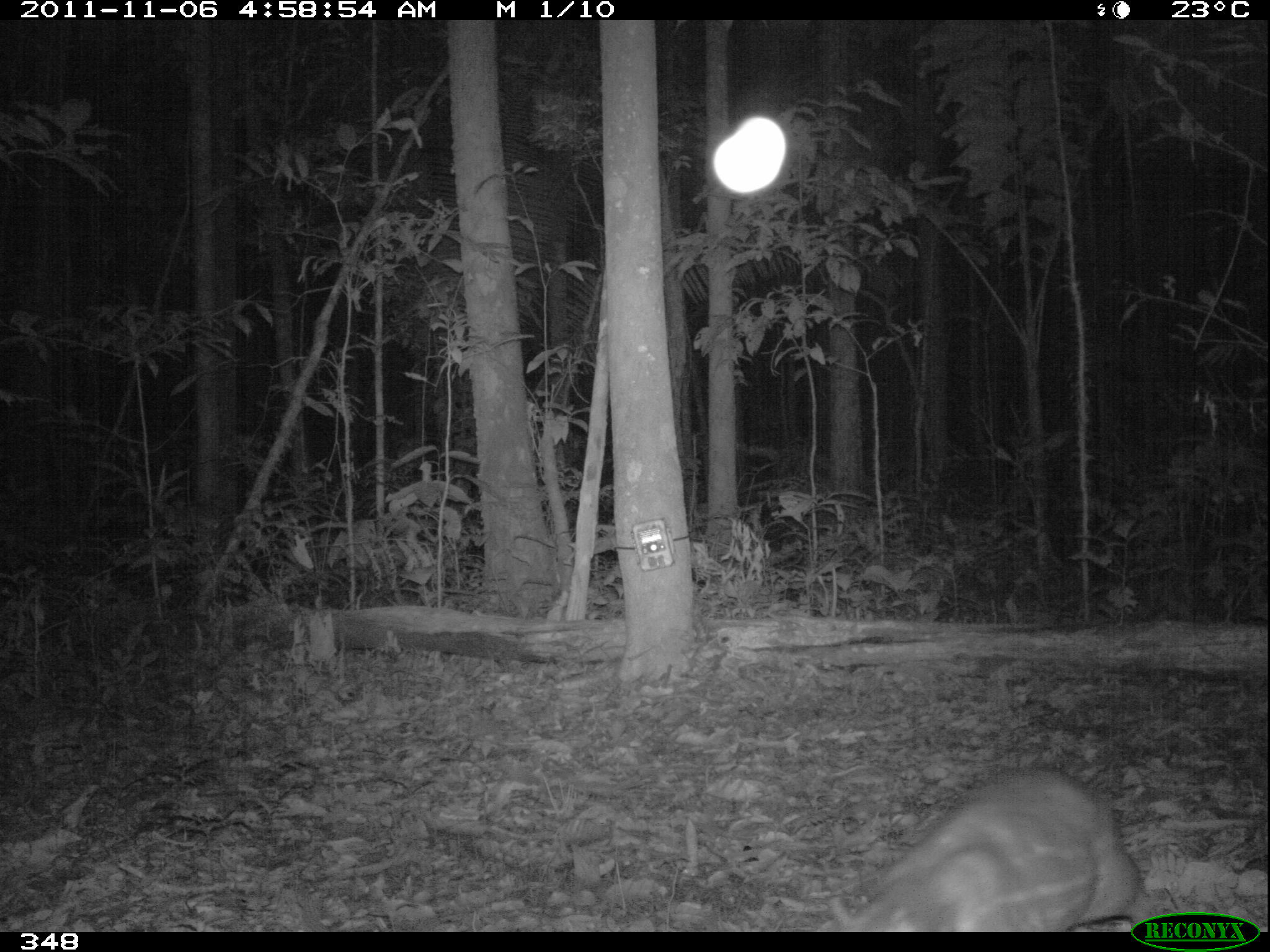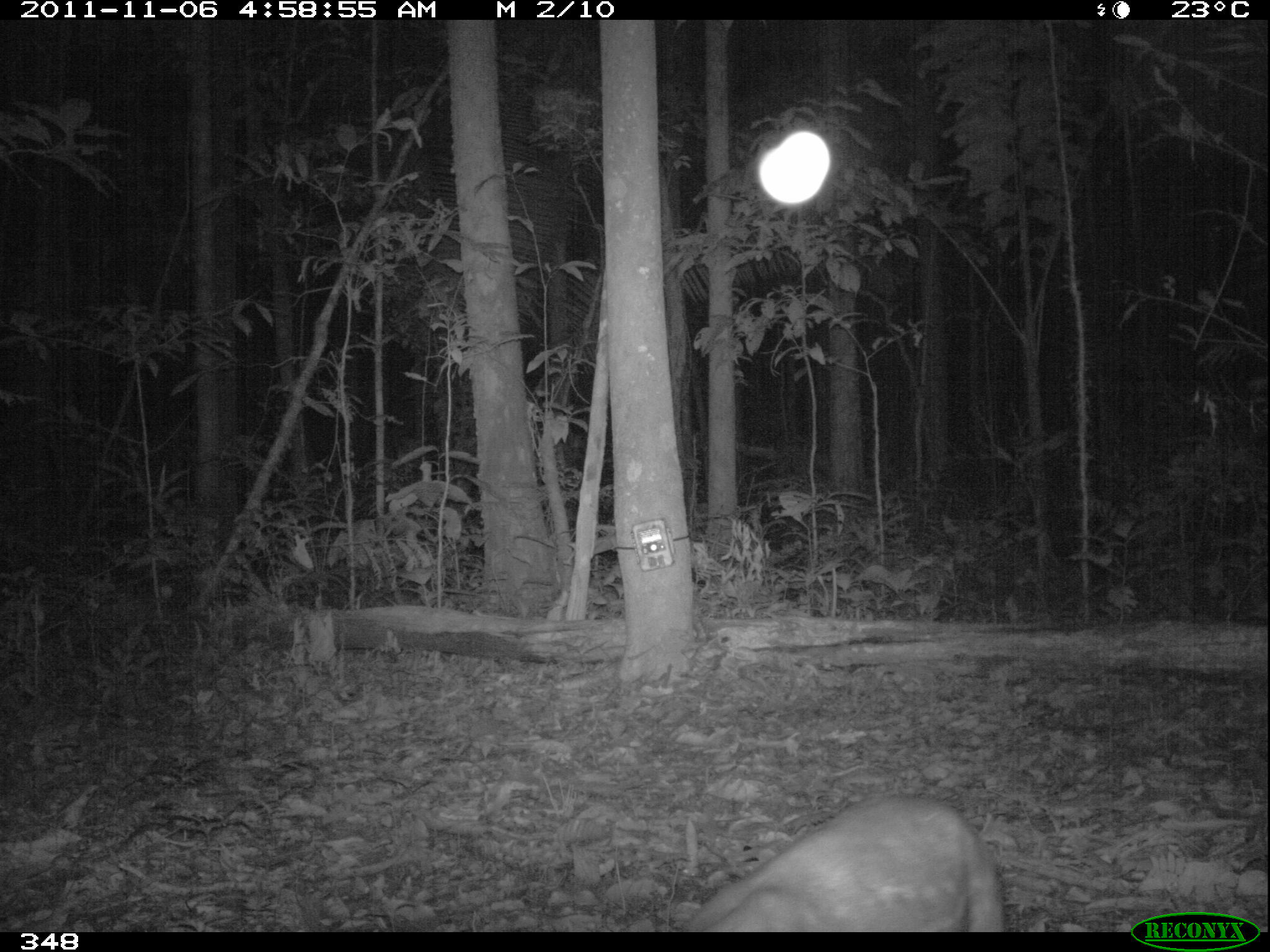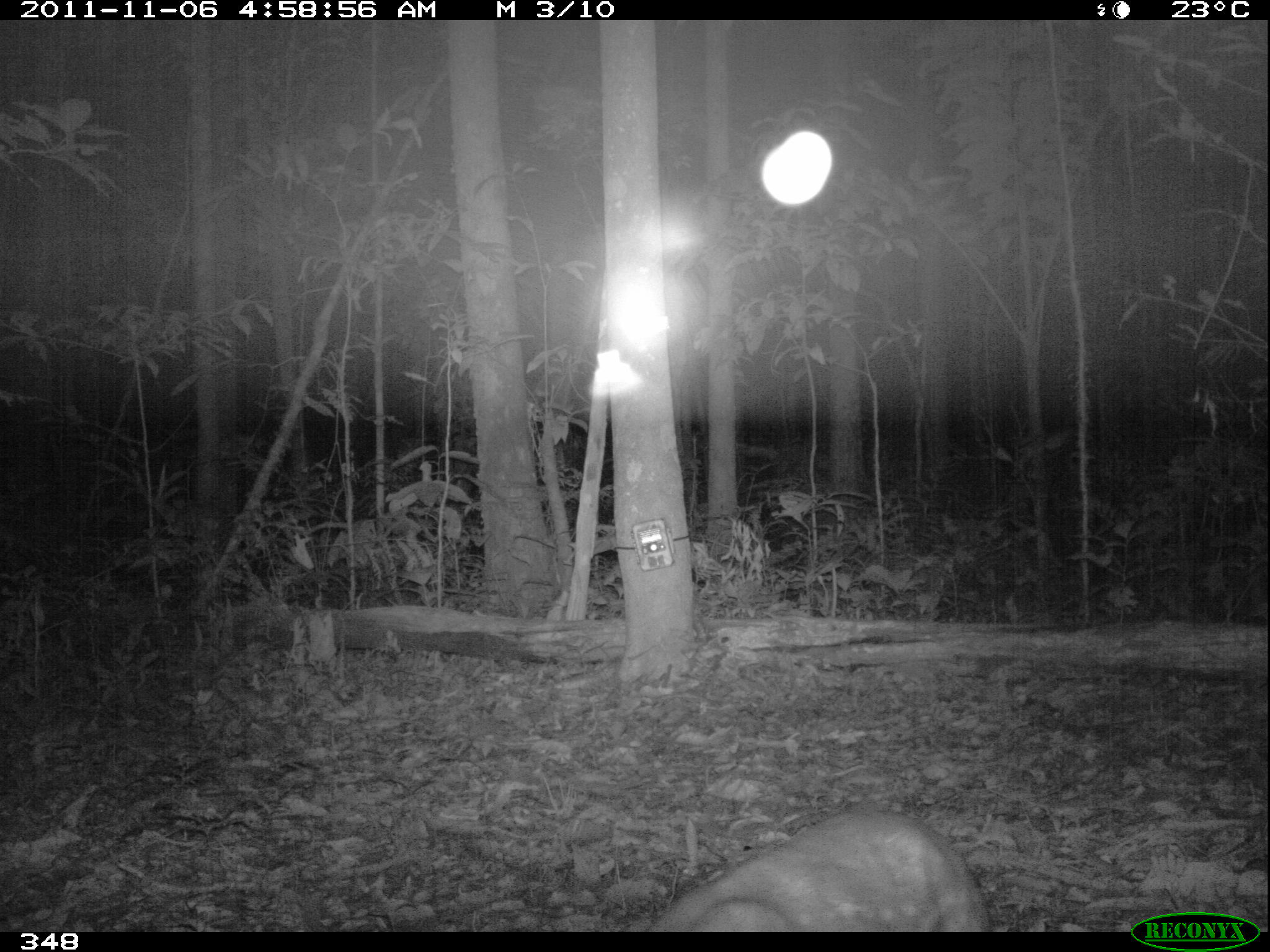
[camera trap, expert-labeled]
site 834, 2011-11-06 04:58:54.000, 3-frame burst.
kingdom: Animalia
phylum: Chordata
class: Mammalia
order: Rodentia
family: Cuniculidae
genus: Cuniculus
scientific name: Cuniculus paca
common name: spotted paca